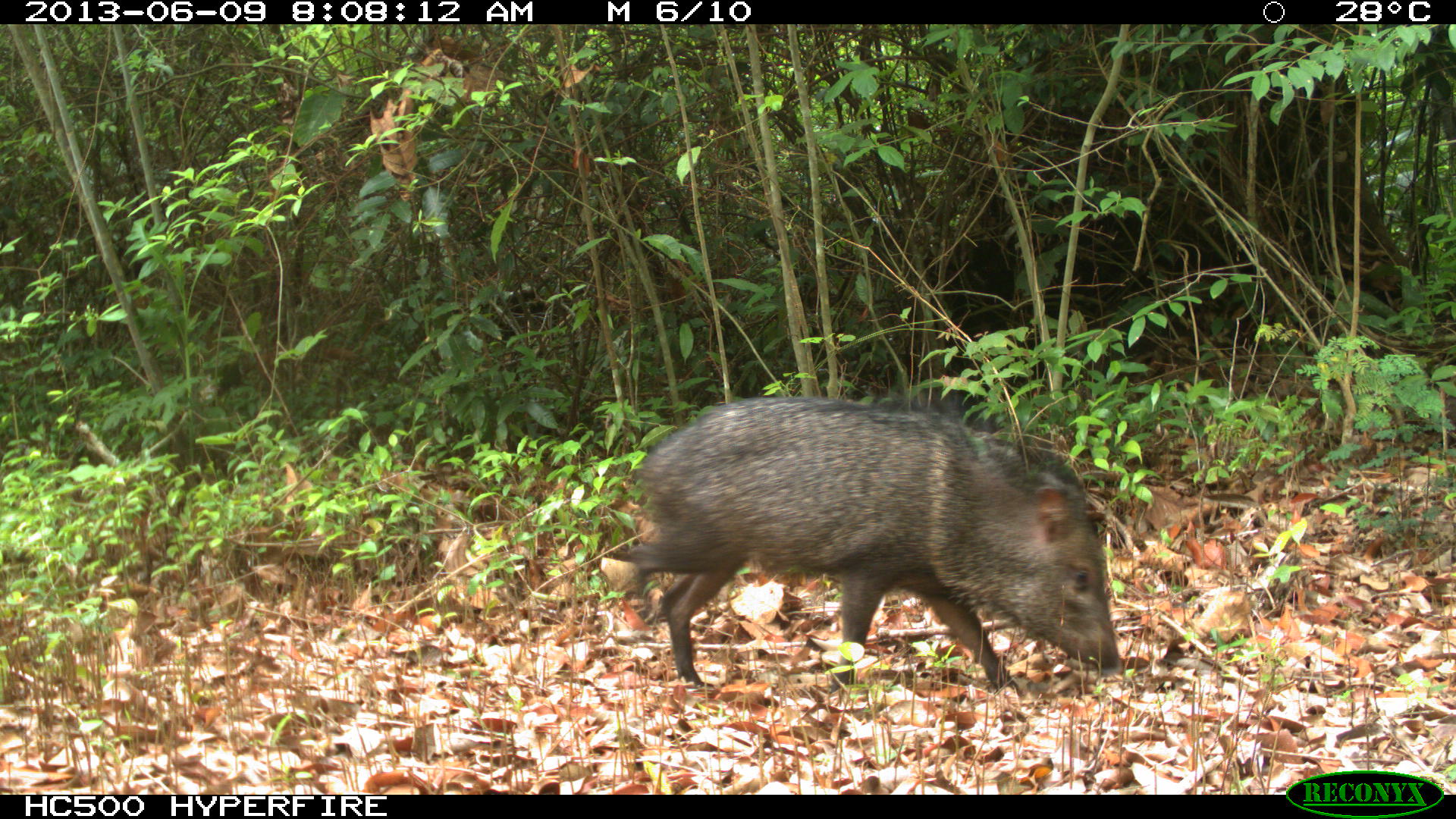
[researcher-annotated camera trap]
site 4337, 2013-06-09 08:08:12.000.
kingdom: Animalia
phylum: Chordata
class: Mammalia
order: Artiodactyla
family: Tayassuidae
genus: Pecari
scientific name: Pecari tajacu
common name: collared peccary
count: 1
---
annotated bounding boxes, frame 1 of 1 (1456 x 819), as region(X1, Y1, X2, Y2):
pecari tajacu: region(615, 395, 1119, 697)